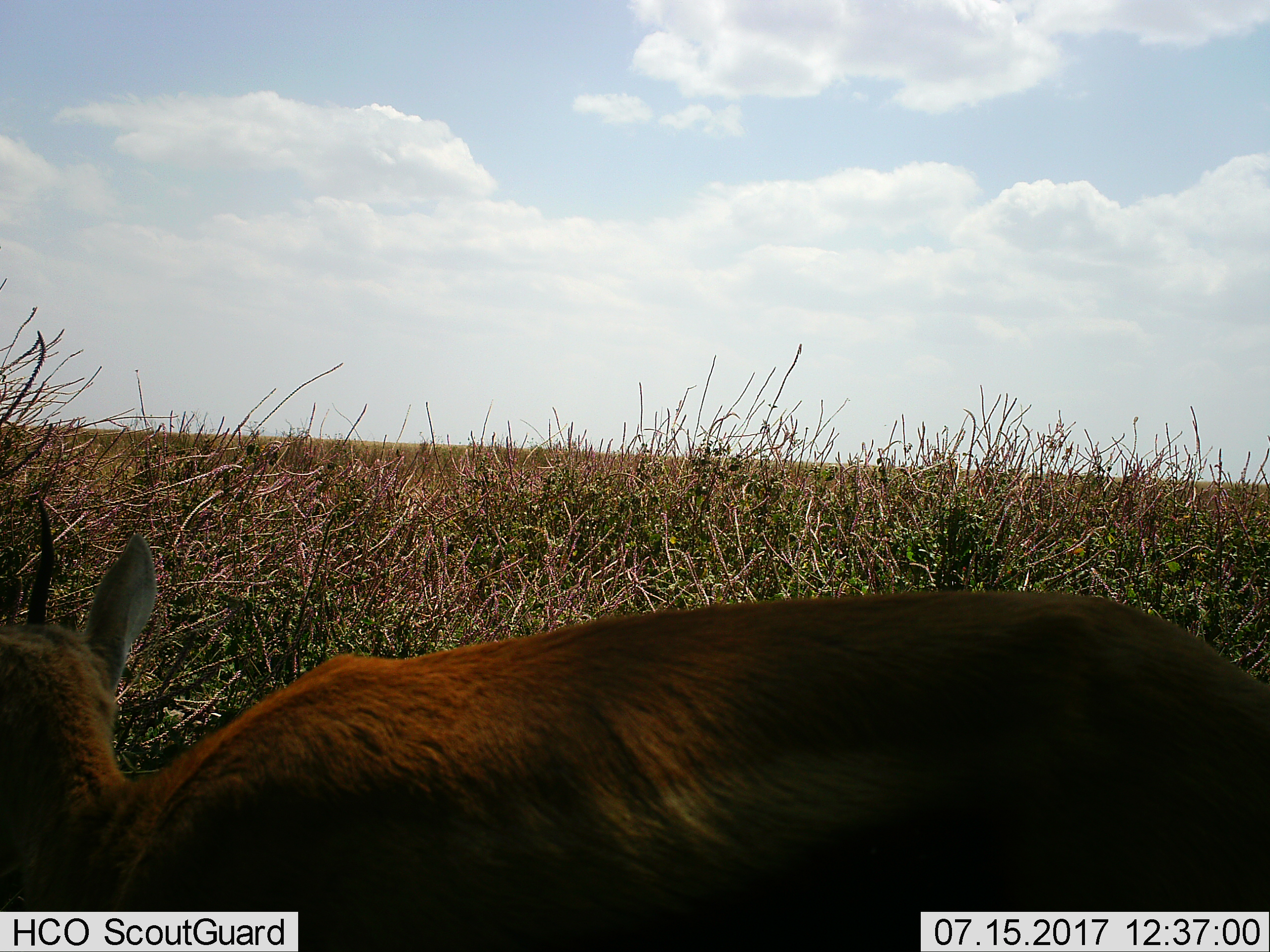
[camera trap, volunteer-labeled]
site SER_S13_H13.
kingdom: Animalia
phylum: Chordata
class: Mammalia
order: Artiodactyla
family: Bovidae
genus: Eudorcas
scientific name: Eudorcas thomsonii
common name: thomson's gazelle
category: gazellethomsons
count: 1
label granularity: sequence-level